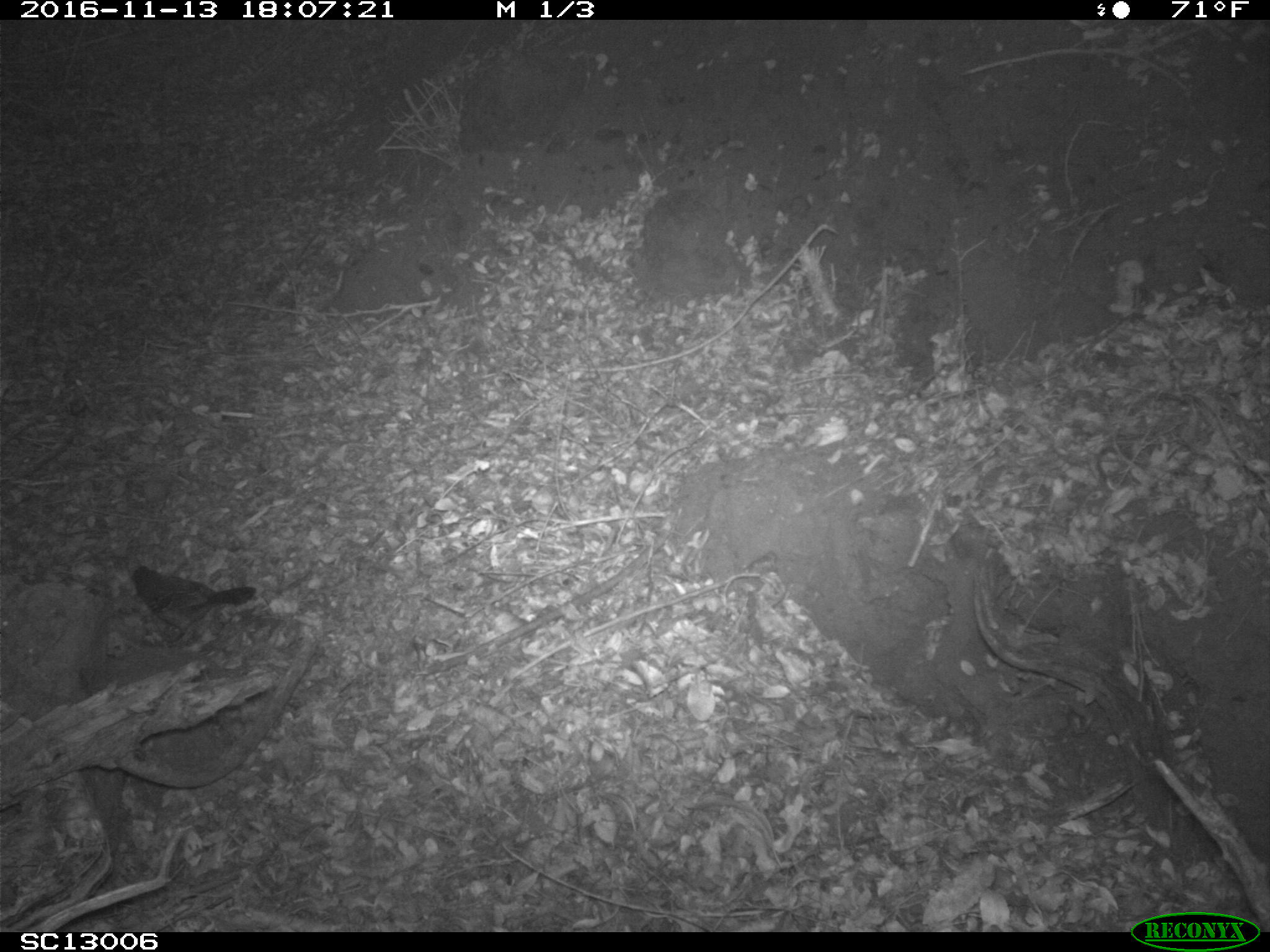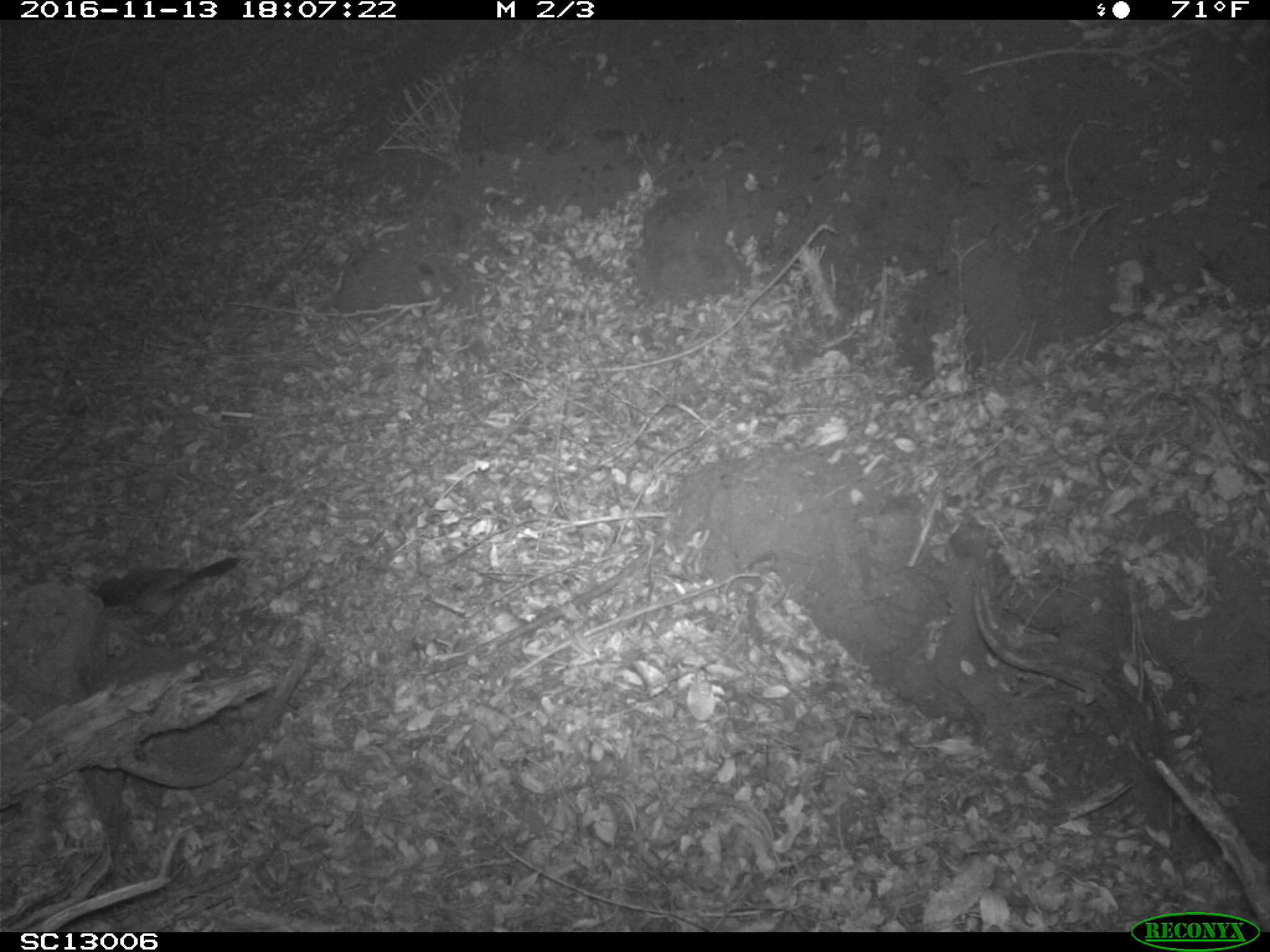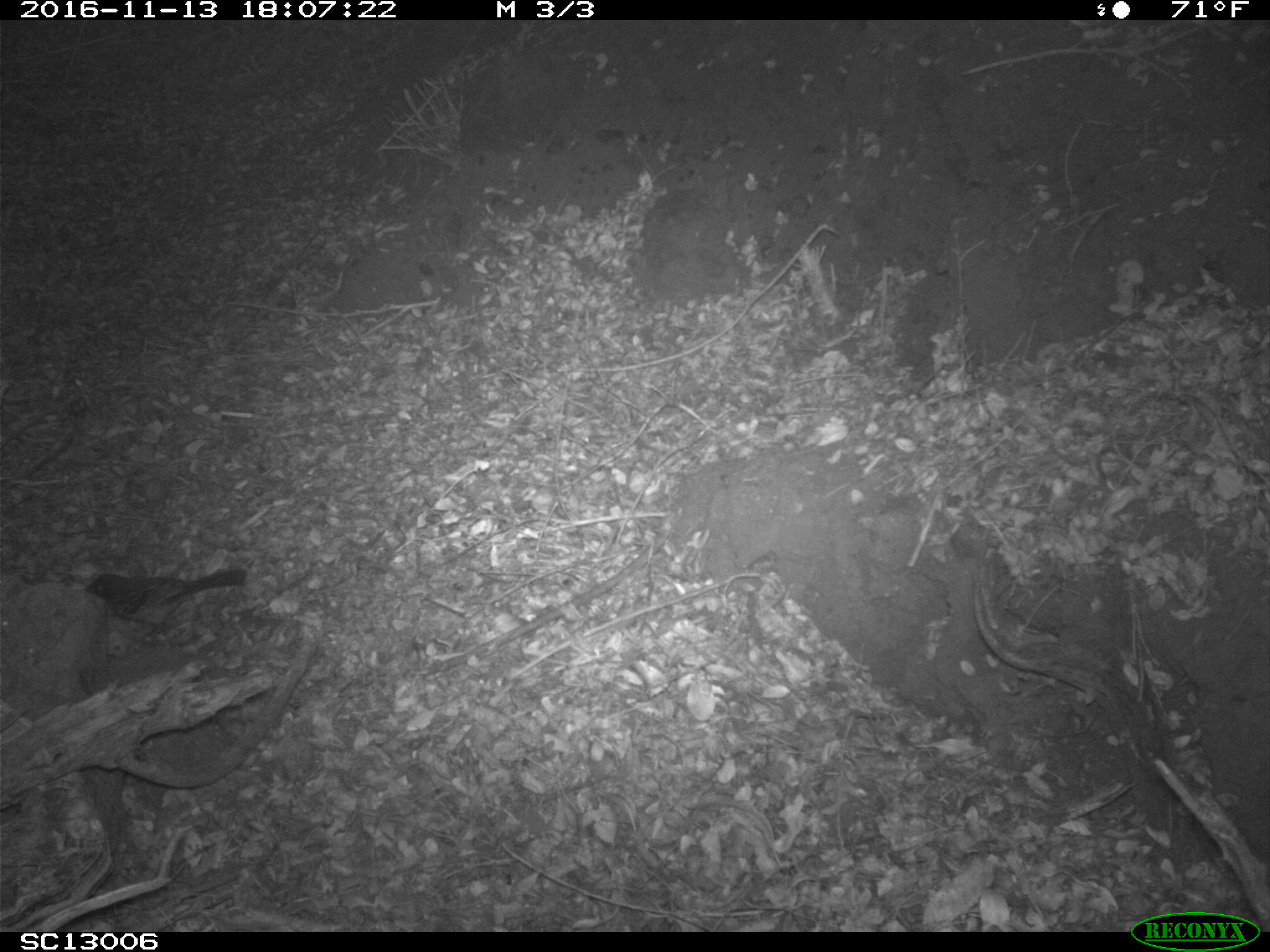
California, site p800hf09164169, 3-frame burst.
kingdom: Animalia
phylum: Chordata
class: Aves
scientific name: Aves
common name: bird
Bird (Aves).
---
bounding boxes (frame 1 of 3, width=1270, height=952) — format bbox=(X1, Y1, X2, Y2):
bird: bbox=(130, 564, 256, 645)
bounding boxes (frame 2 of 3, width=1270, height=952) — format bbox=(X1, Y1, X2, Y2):
bird: bbox=(89, 556, 240, 636)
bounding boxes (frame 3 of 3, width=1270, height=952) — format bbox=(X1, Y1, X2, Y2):
bird: bbox=(83, 568, 246, 640)